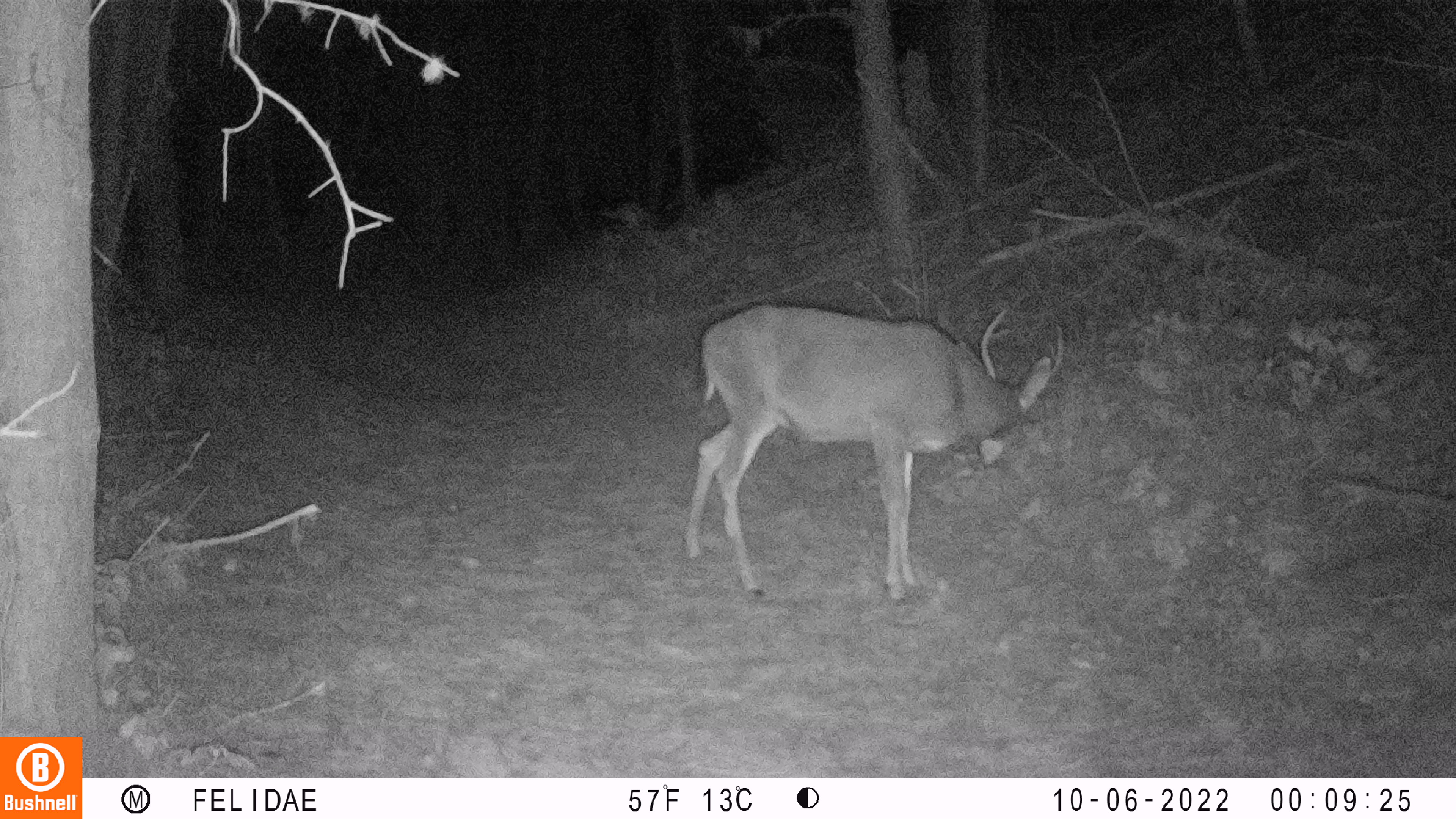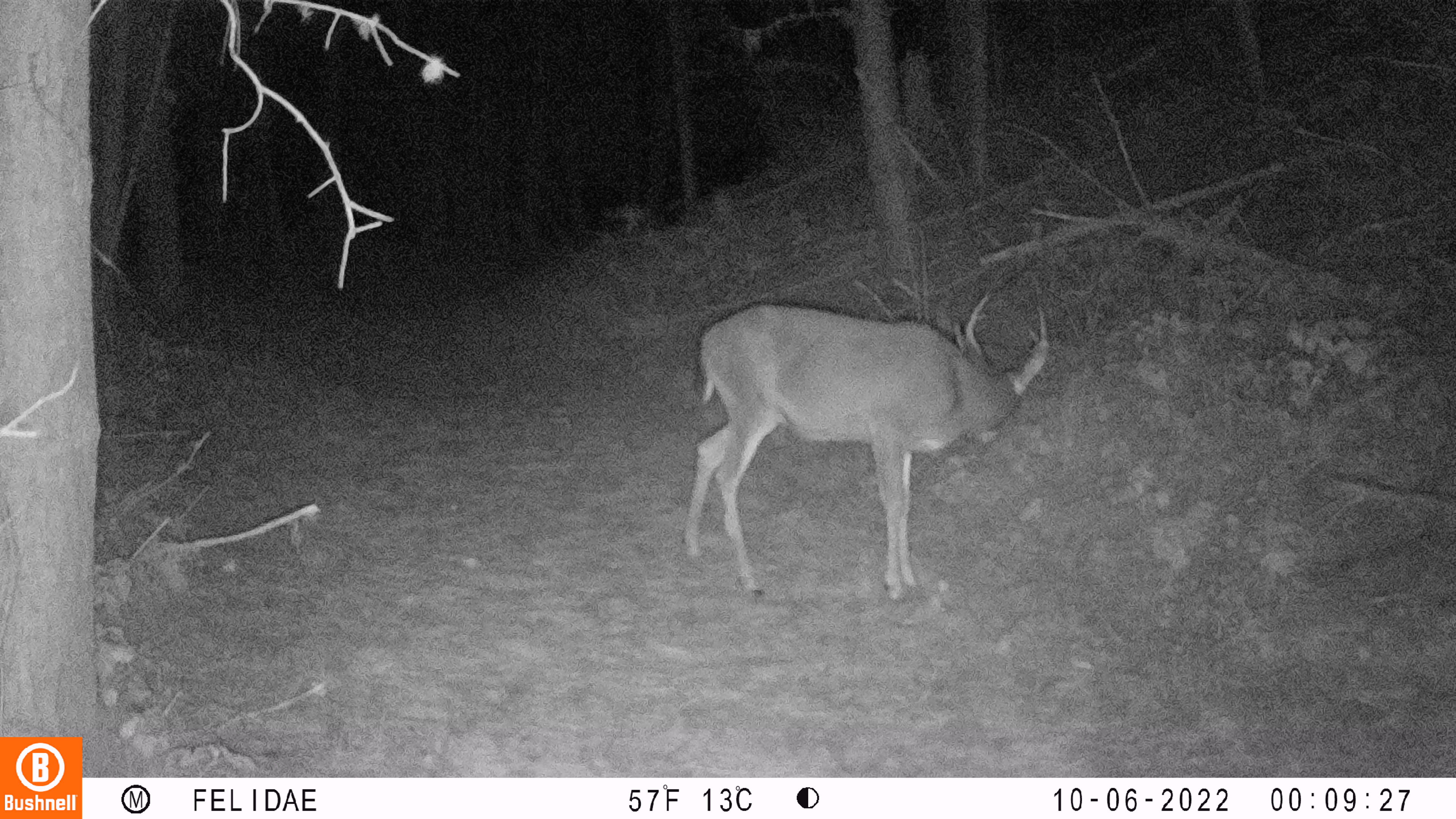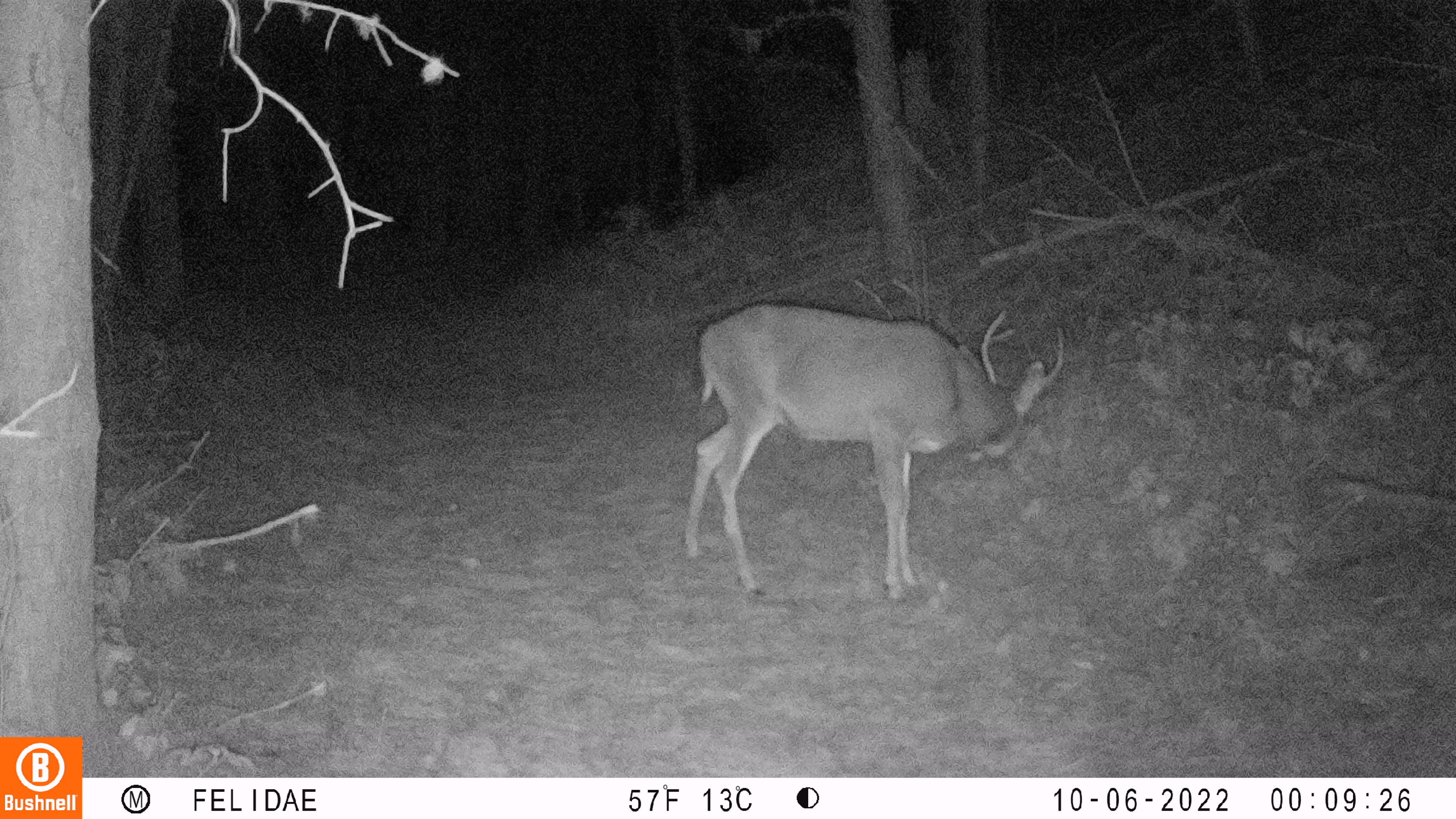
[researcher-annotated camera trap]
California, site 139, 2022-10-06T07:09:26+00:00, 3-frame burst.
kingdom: Animalia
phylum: Chordata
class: Mammalia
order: Artiodactyla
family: Cervidae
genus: Odocoileus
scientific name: Odocoileus hemionus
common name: mule deer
Mule deer (Odocoileus hemionus).